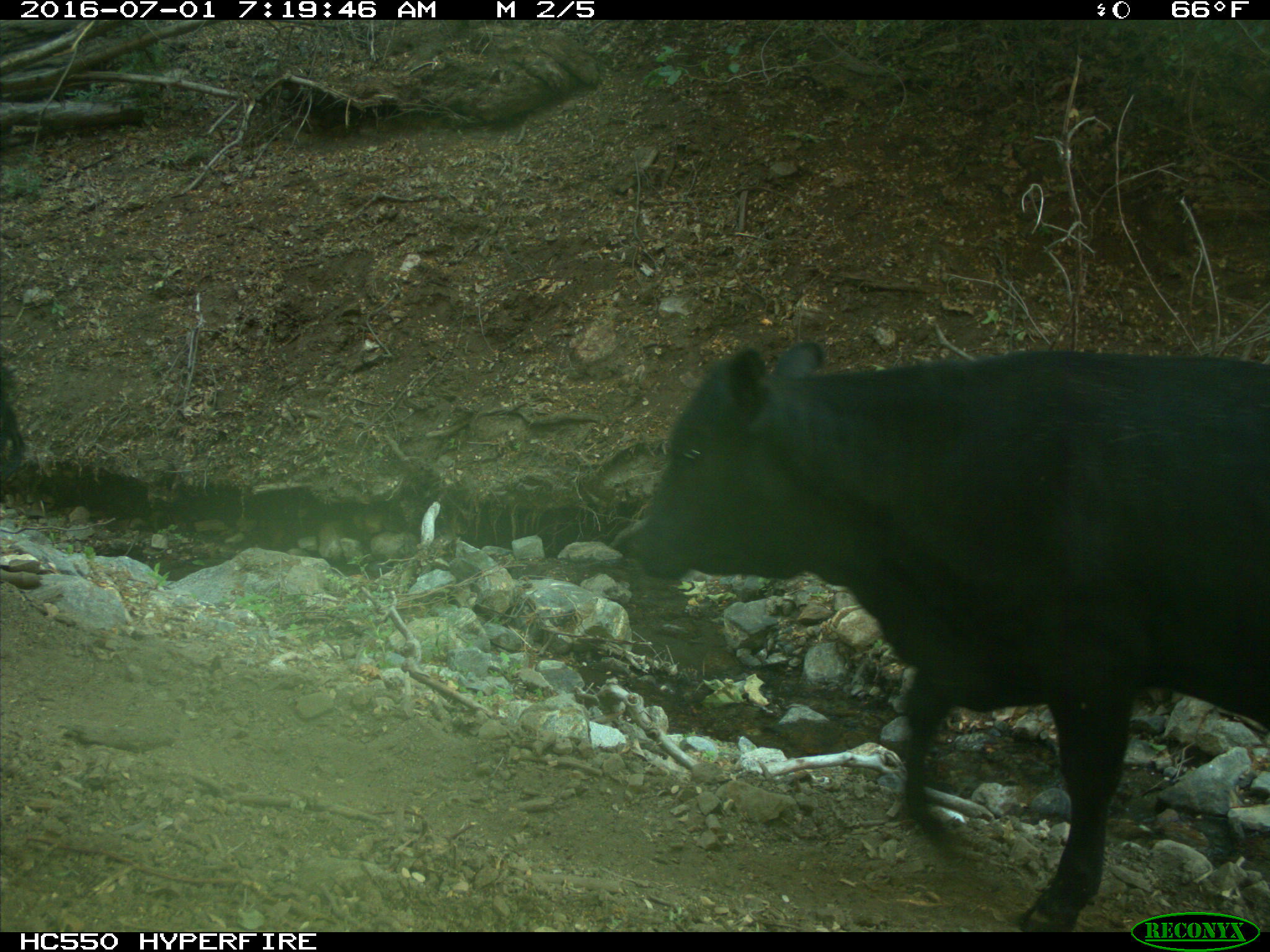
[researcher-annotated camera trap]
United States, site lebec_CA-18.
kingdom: Animalia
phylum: Chordata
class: Mammalia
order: Artiodactyla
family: Bovidae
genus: Bos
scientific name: Bos taurus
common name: domestic cow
Bos taurus (domestic cow).